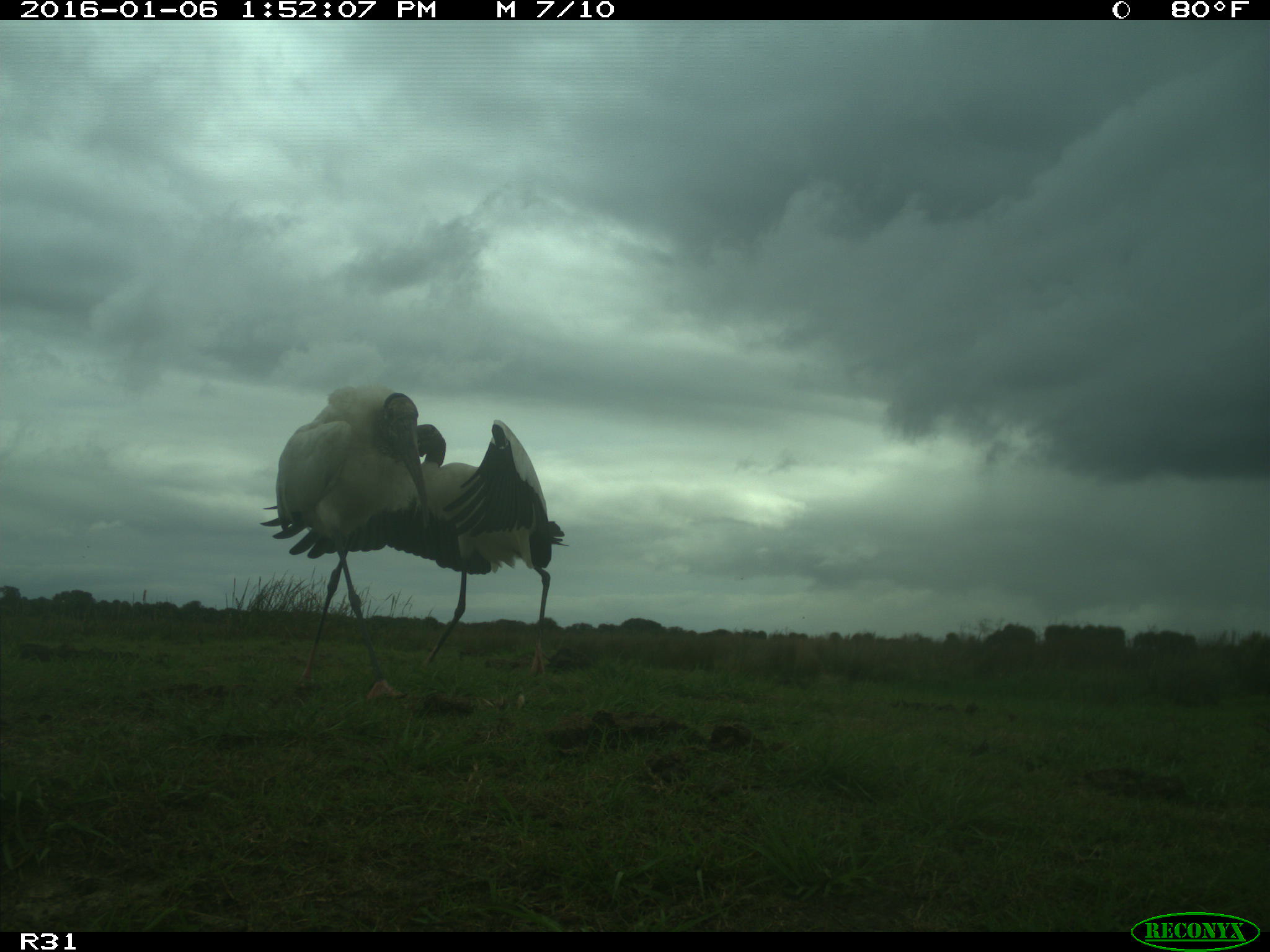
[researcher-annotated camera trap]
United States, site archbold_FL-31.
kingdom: Animalia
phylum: Chordata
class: Aves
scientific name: Aves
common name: birds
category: unidentified bird